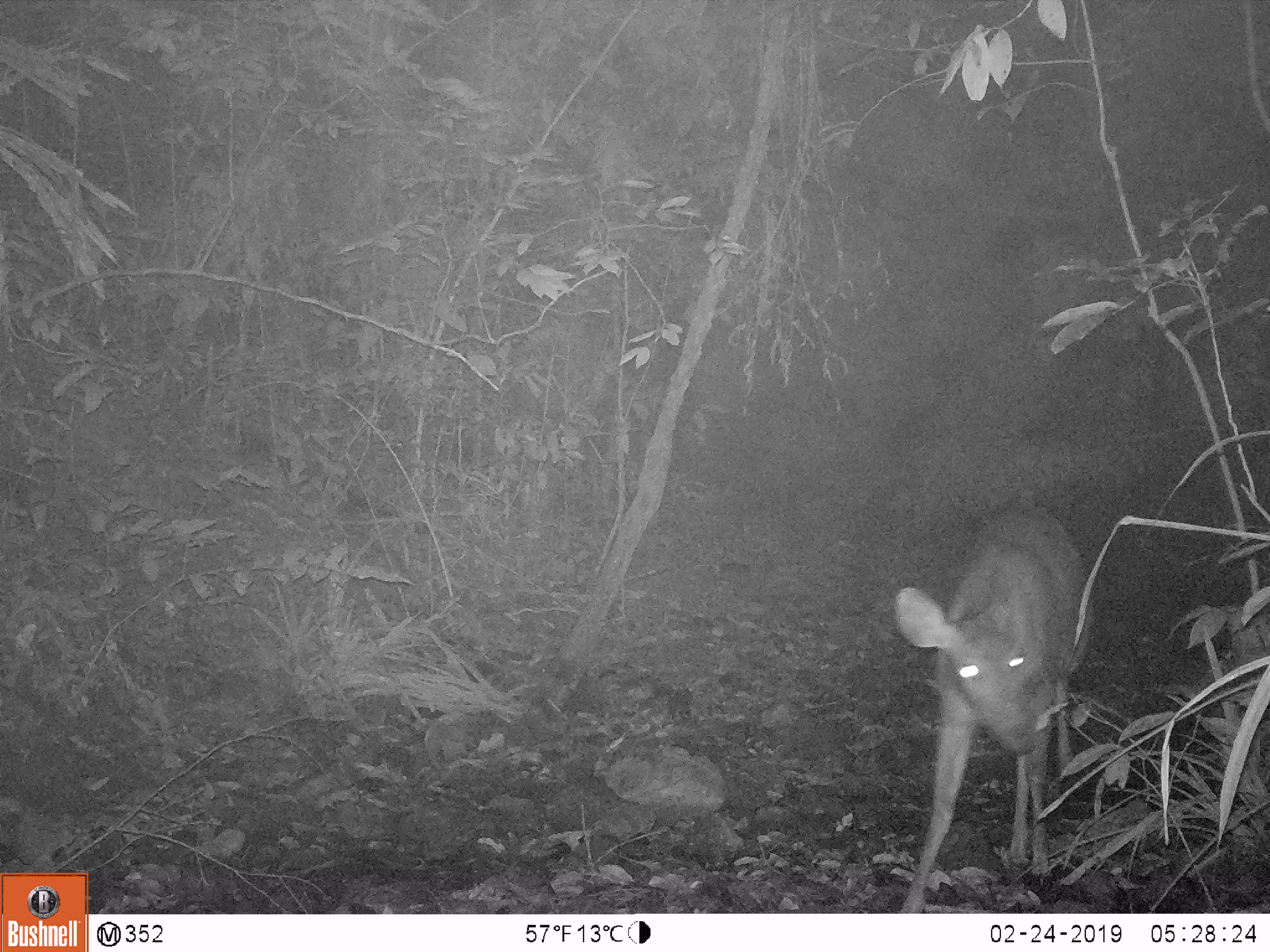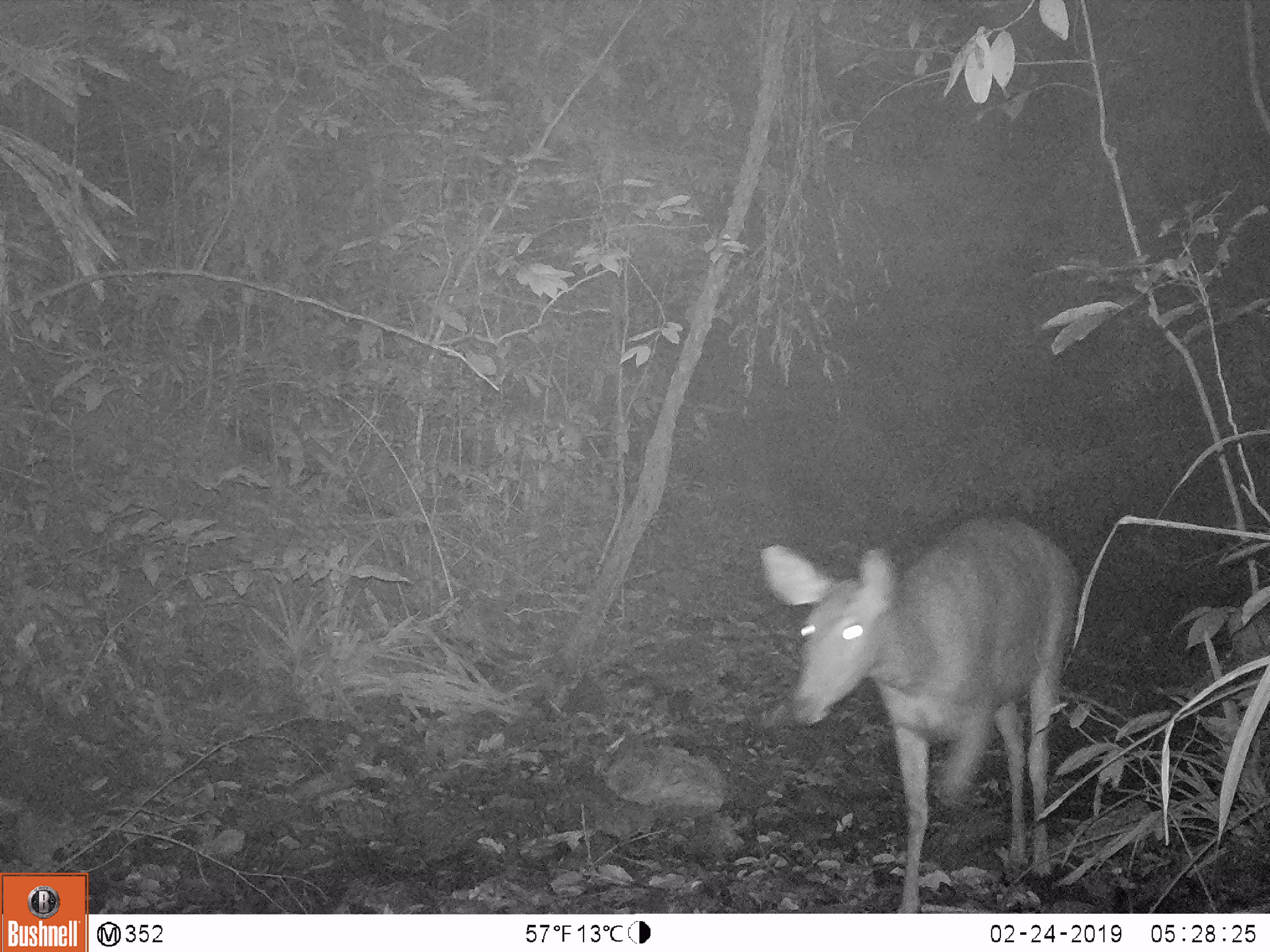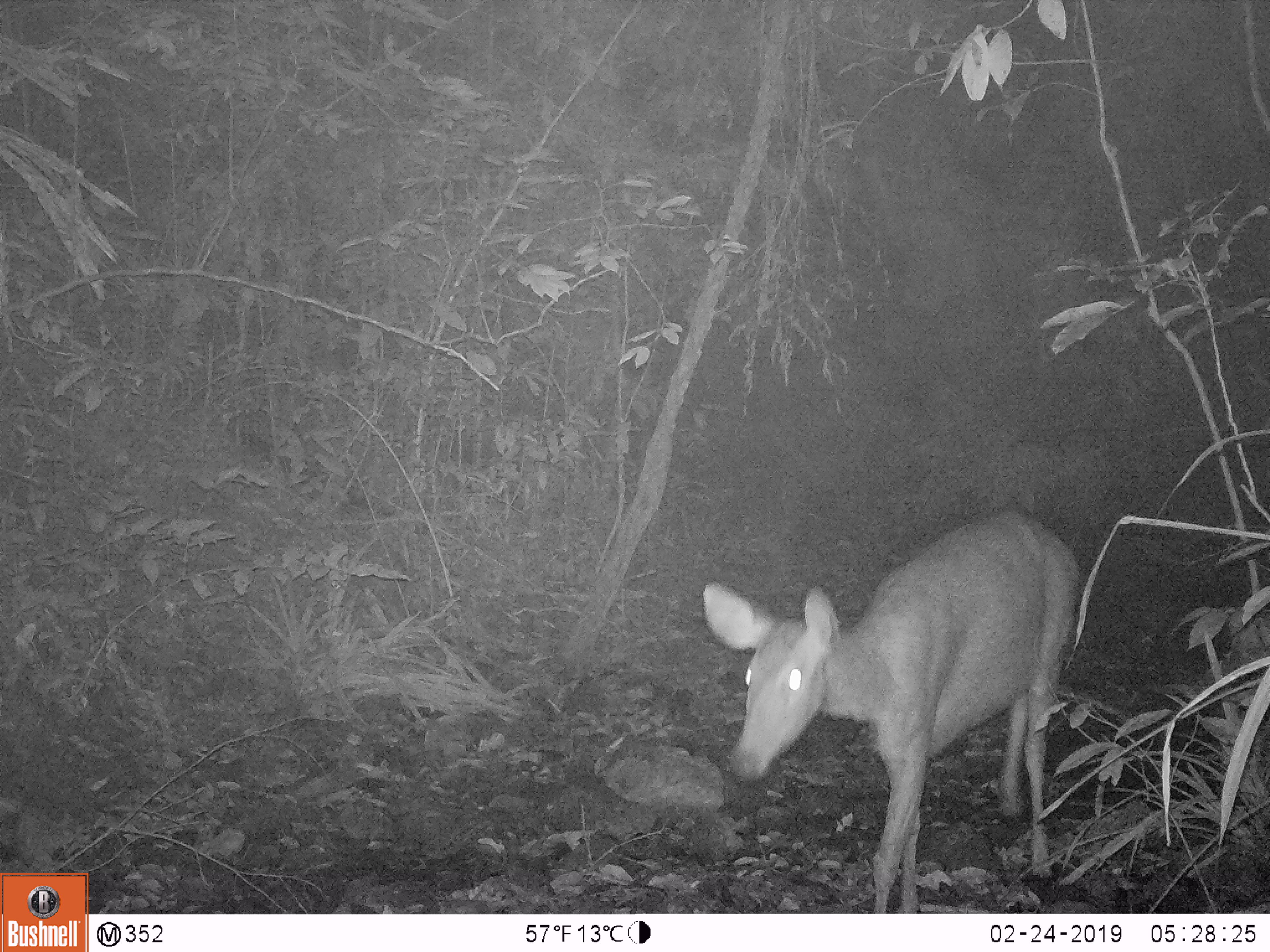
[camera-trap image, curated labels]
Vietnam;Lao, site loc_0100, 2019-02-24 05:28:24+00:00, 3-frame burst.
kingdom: Animalia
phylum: Chordata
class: Mammalia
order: Artiodactyla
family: Cervidae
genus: Rusa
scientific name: Rusa unicolor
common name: sambar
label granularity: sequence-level